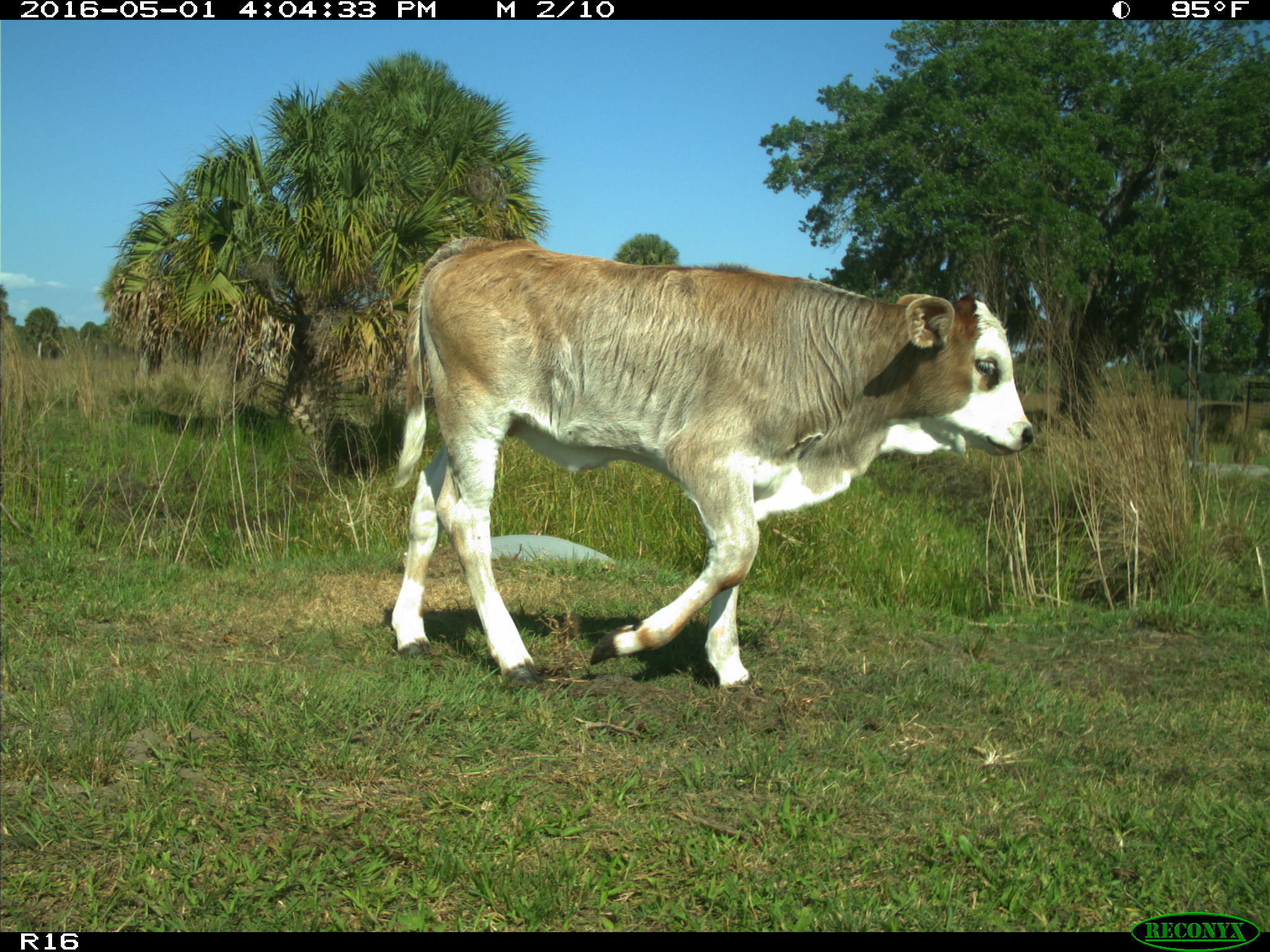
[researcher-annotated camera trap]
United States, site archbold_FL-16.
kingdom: Animalia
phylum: Chordata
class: Mammalia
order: Artiodactyla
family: Bovidae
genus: Bos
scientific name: Bos taurus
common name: domestic cow